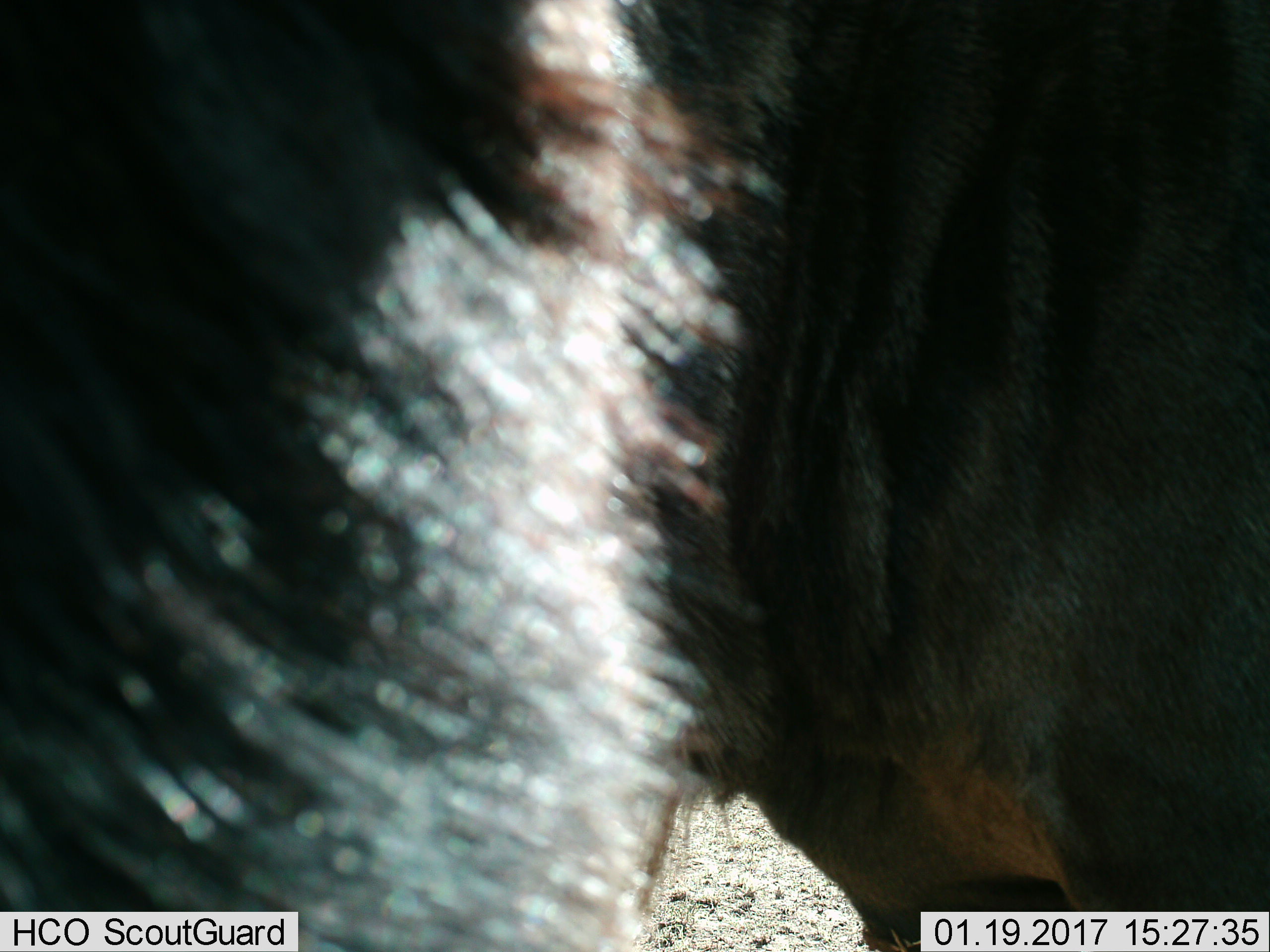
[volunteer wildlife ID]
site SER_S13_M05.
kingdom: Animalia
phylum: Chordata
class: Mammalia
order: Artiodactyla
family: Bovidae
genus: Connochaetes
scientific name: Connochaetes taurinus taurinus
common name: blue wildebeest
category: wildebeestblue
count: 1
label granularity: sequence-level